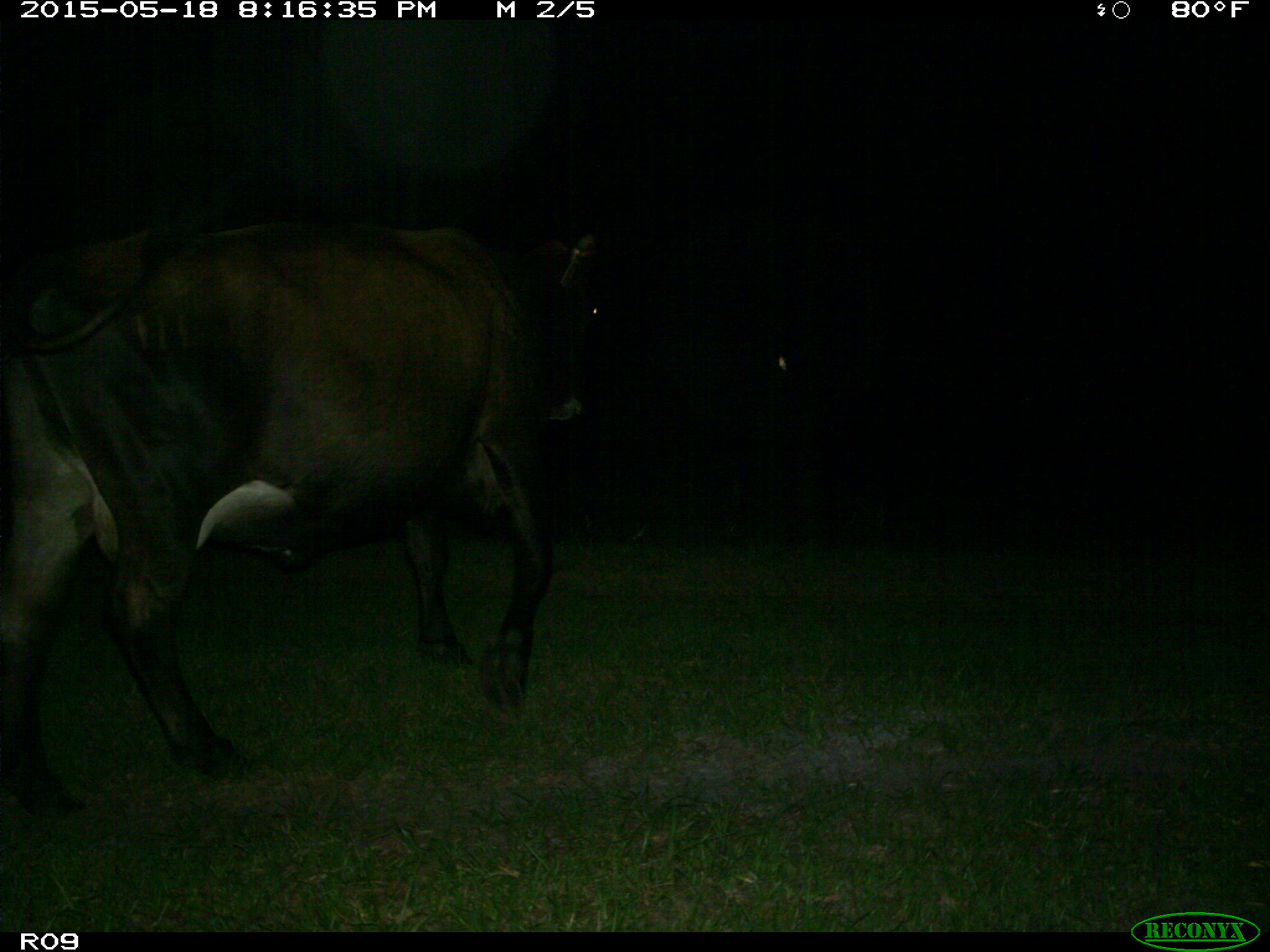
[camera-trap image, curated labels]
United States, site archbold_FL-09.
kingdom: Animalia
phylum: Chordata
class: Mammalia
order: Artiodactyla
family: Bovidae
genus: Bos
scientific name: Bos taurus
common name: domestic cow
Bos taurus (domestic cow).